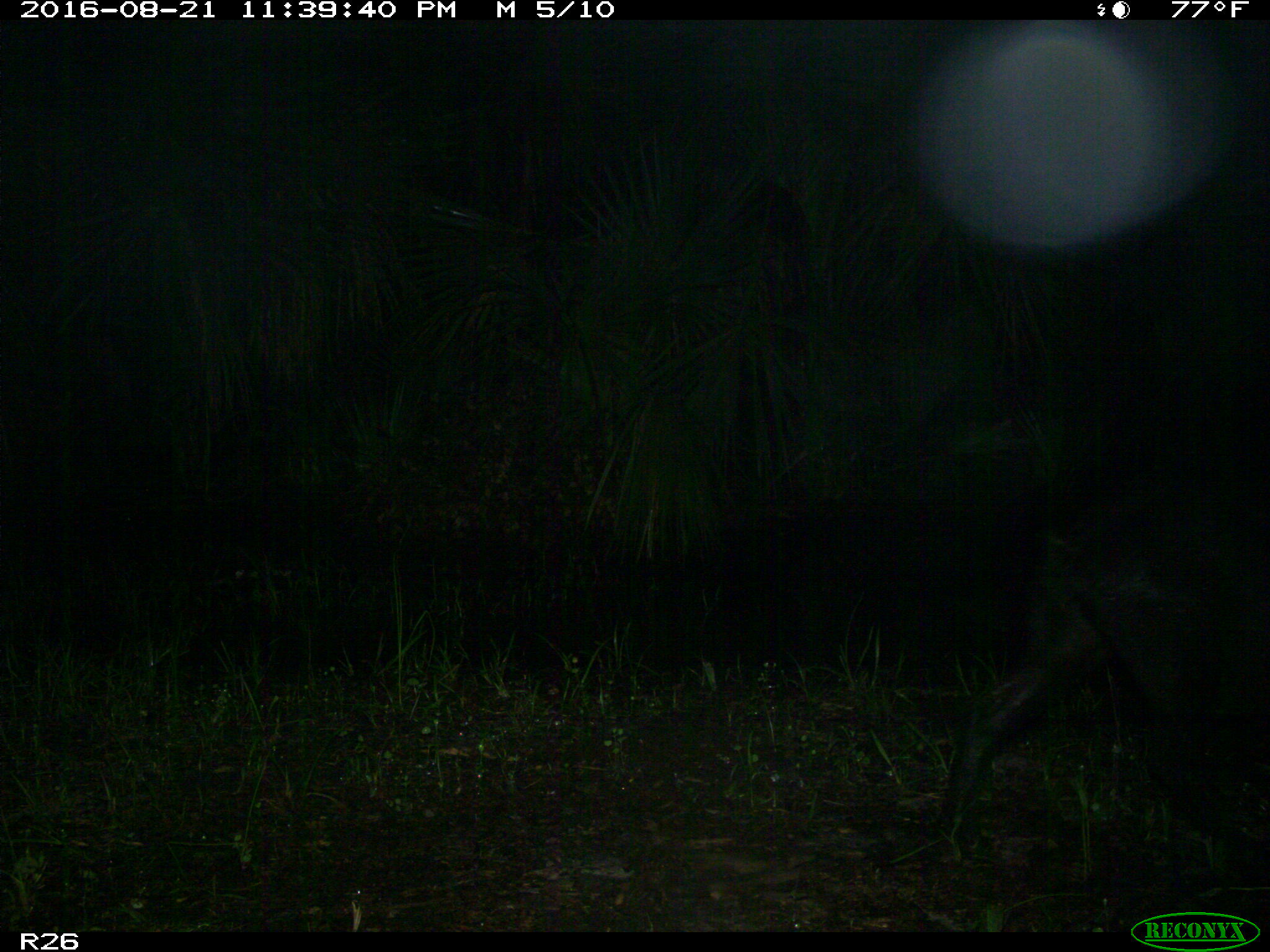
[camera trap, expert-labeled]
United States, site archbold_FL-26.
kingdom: Animalia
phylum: Chordata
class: Mammalia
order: Artiodactyla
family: Suidae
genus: Sus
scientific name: Sus scrofa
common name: wild boar